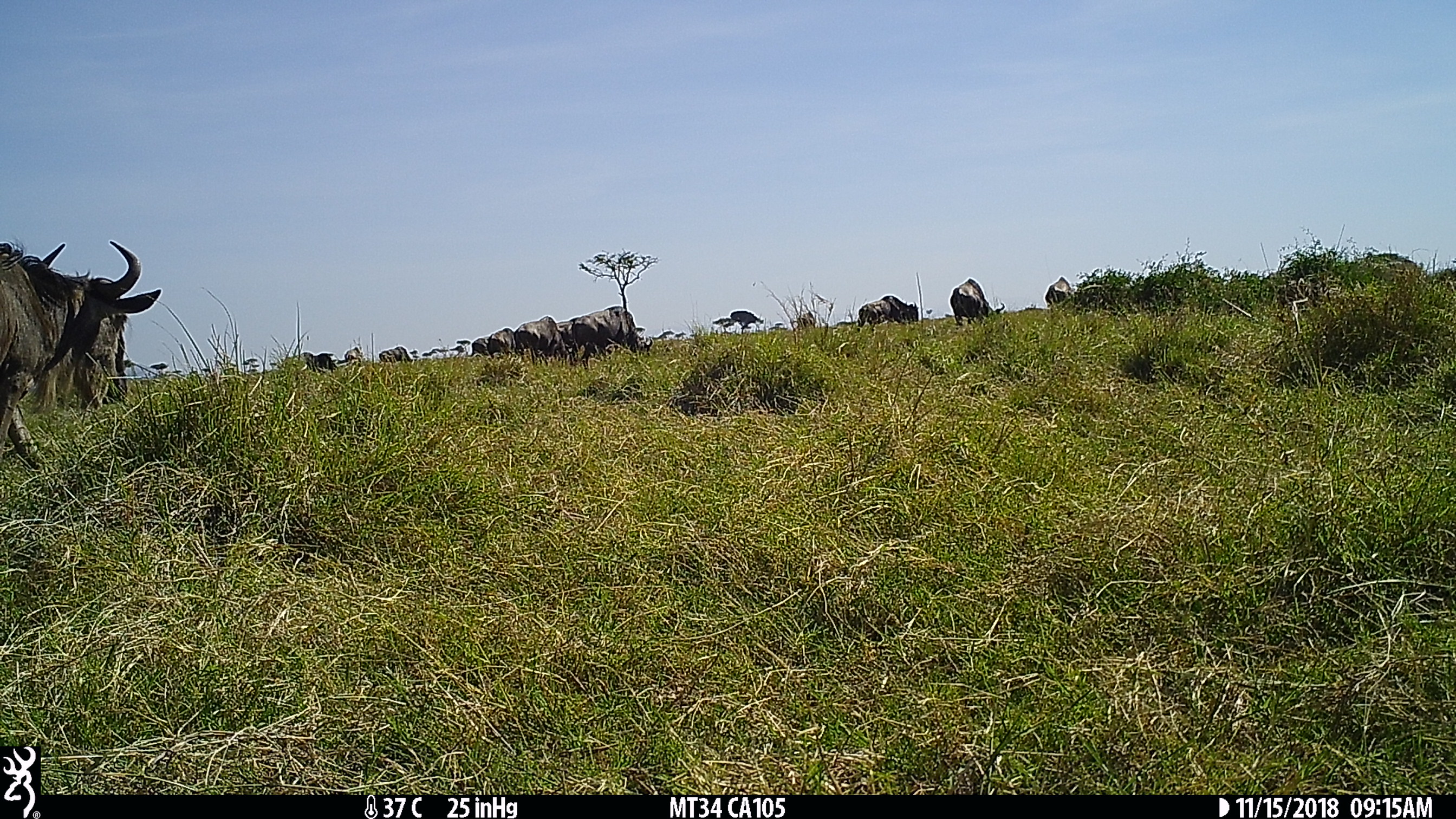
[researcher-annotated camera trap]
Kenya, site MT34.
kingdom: Animalia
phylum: Chordata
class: Mammalia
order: Artiodactyla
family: Bovidae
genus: Connochaetes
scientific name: Connochaetes taurinus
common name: blue wildebeest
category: wildebeest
Wildebeest (blue wildebeest) (Connochaetes taurinus).